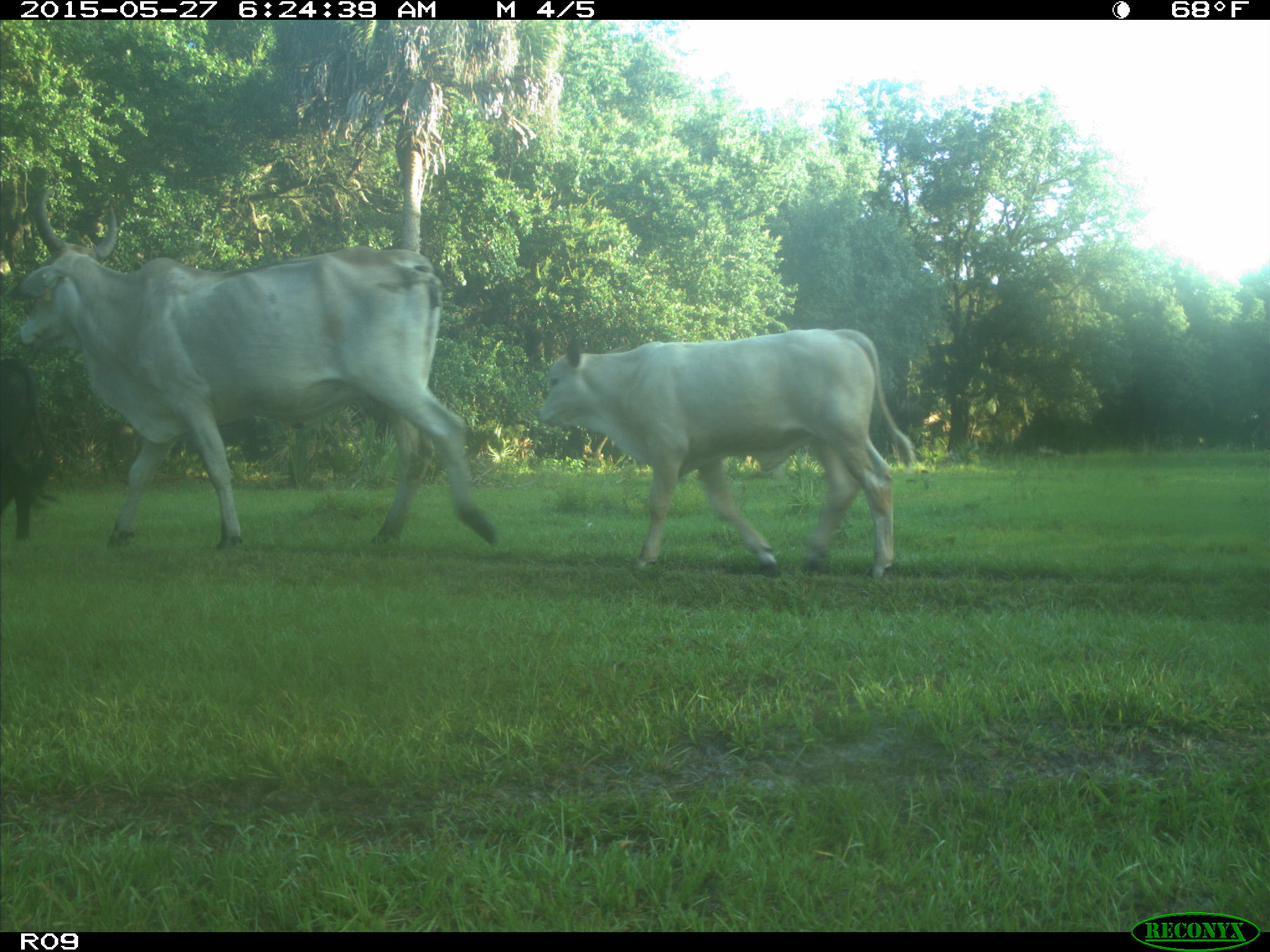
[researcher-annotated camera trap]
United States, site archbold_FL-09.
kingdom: Animalia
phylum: Chordata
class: Mammalia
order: Artiodactyla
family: Bovidae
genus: Bos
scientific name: Bos taurus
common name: domestic cow